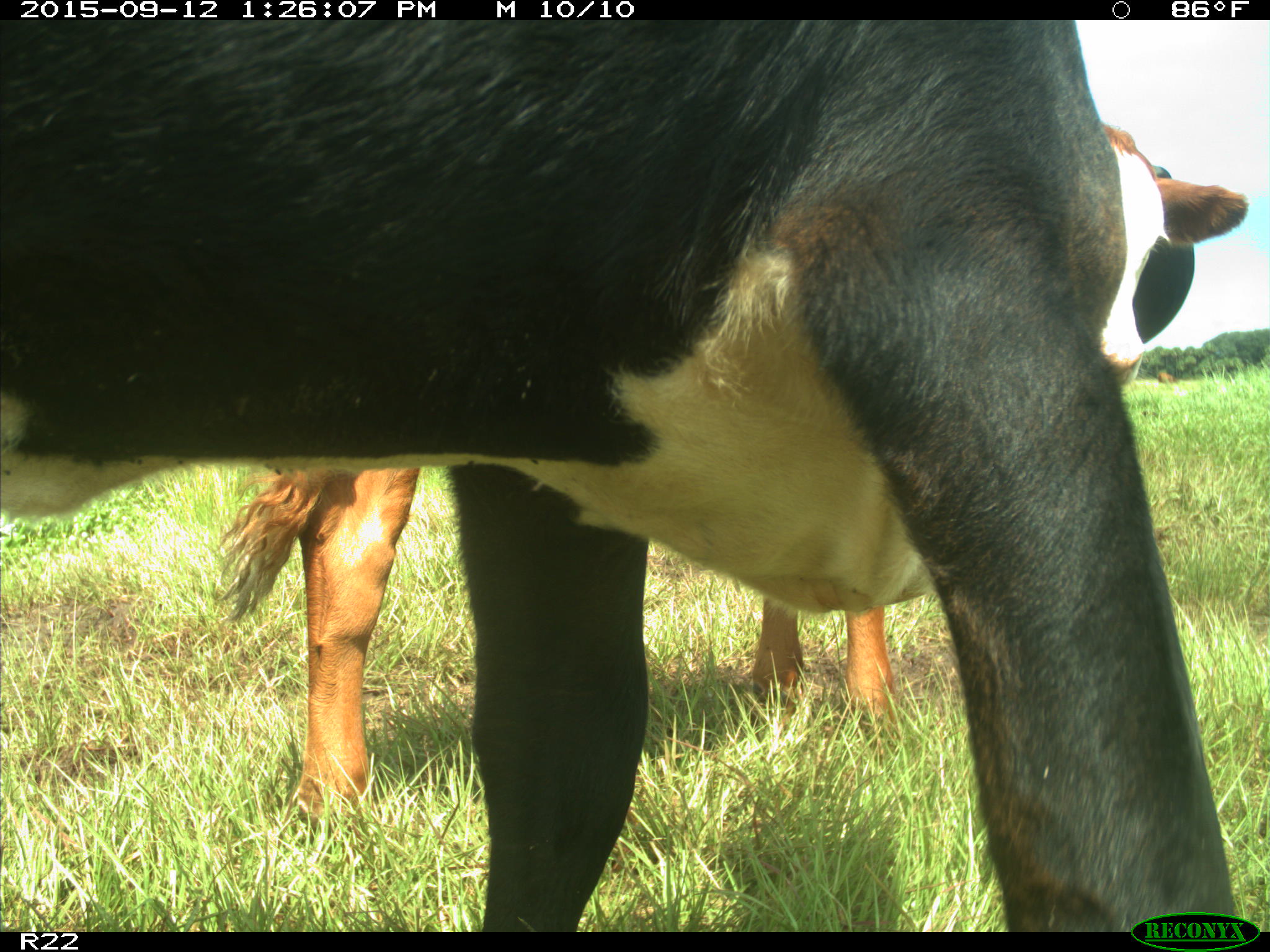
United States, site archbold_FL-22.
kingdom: Animalia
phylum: Chordata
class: Mammalia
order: Artiodactyla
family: Bovidae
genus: Bos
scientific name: Bos taurus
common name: domestic cow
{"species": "Bos taurus (domestic cow)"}